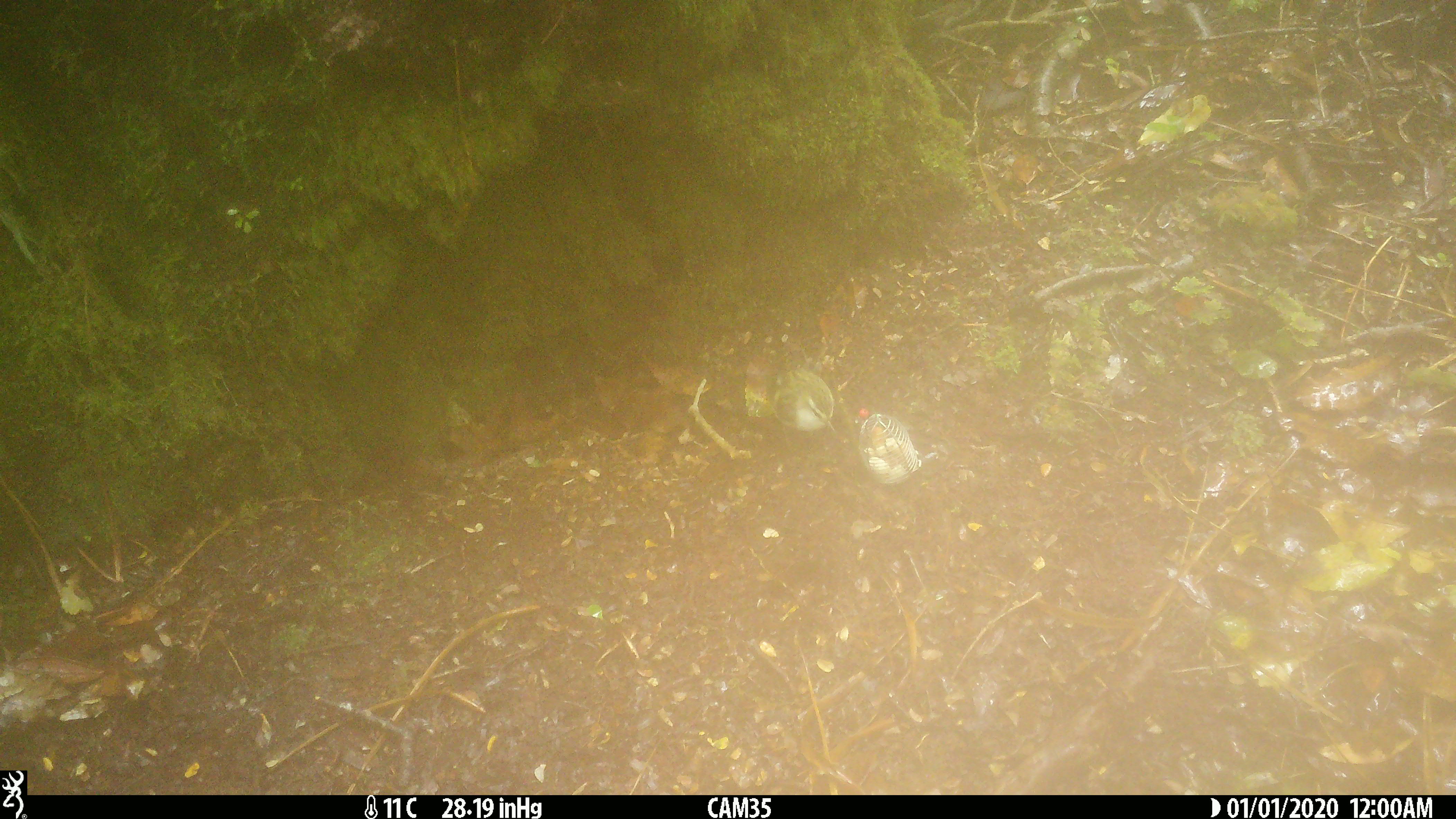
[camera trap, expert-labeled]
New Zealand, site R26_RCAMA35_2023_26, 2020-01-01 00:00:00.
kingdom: Animalia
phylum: Chordata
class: Aves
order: Passeriformes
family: Acanthisittidae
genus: Acanthisitta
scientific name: Acanthisitta chloris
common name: rifleman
Rifleman (Acanthisitta chloris).